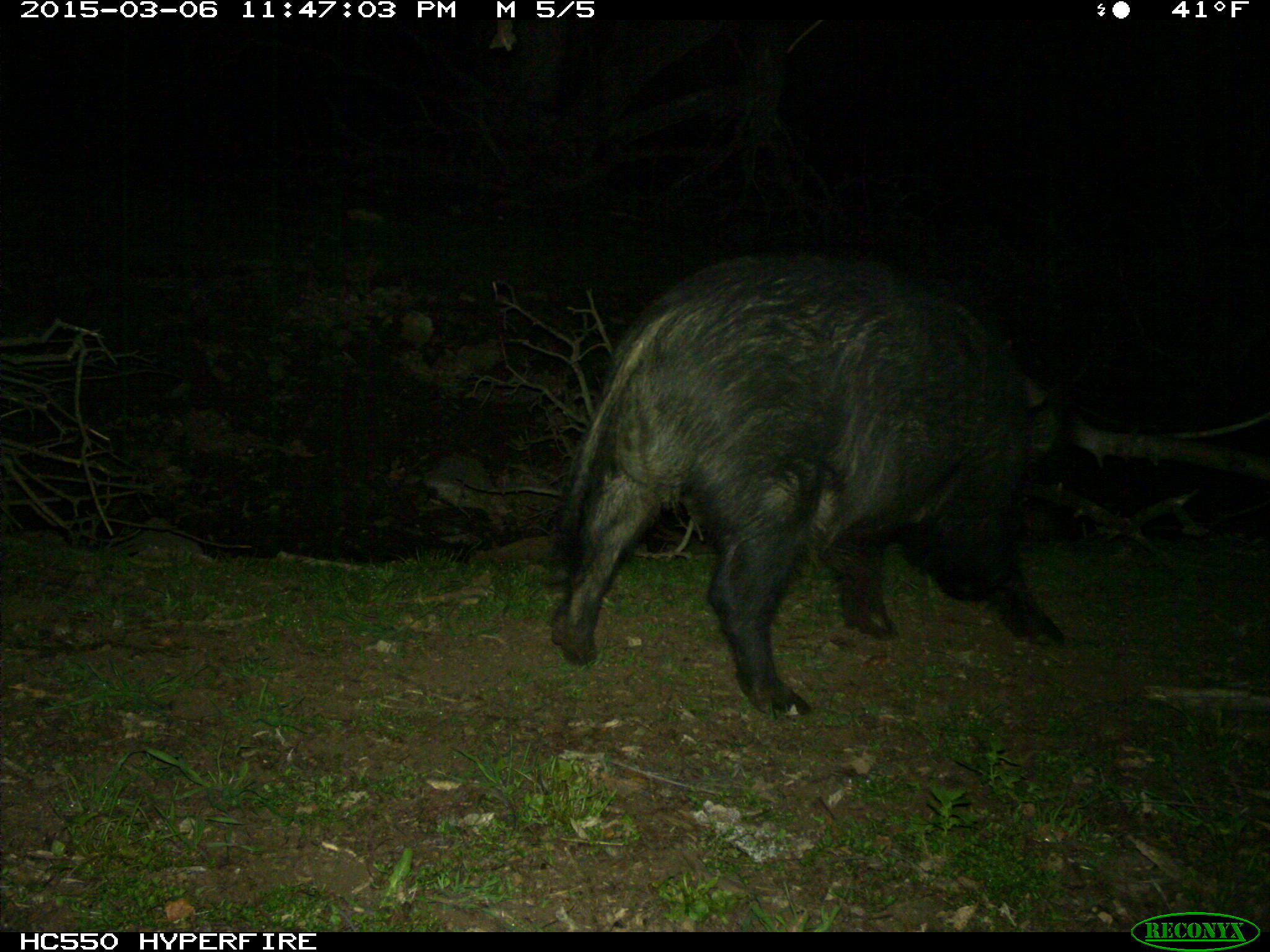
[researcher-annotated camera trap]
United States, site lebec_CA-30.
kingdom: Animalia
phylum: Chordata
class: Mammalia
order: Artiodactyla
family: Suidae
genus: Sus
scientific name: Sus scrofa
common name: wild boar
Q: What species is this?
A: Sus scrofa (wild boar).